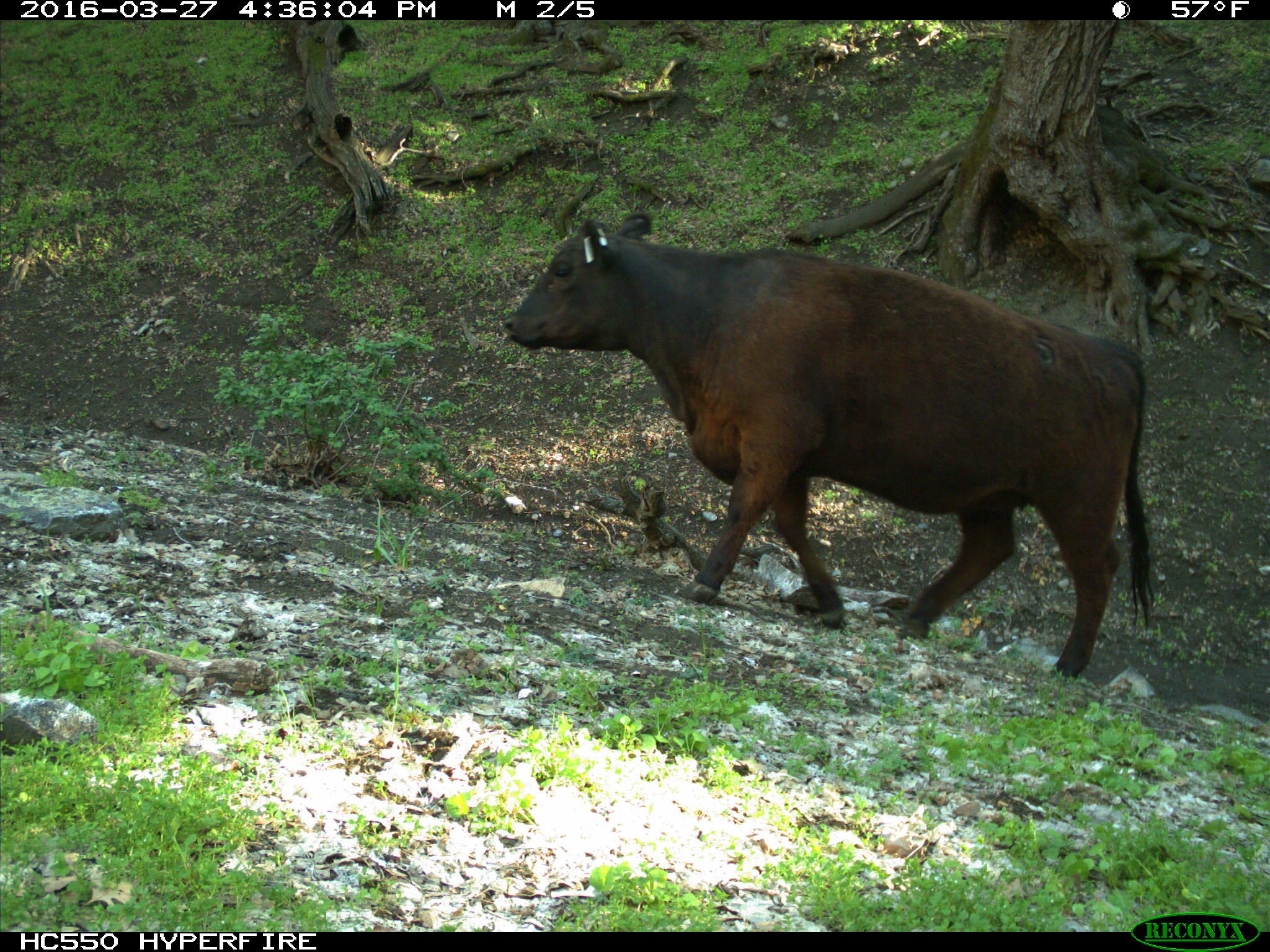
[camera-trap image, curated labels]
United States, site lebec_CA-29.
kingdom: Animalia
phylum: Chordata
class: Mammalia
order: Artiodactyla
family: Bovidae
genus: Bos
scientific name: Bos taurus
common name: domestic cow